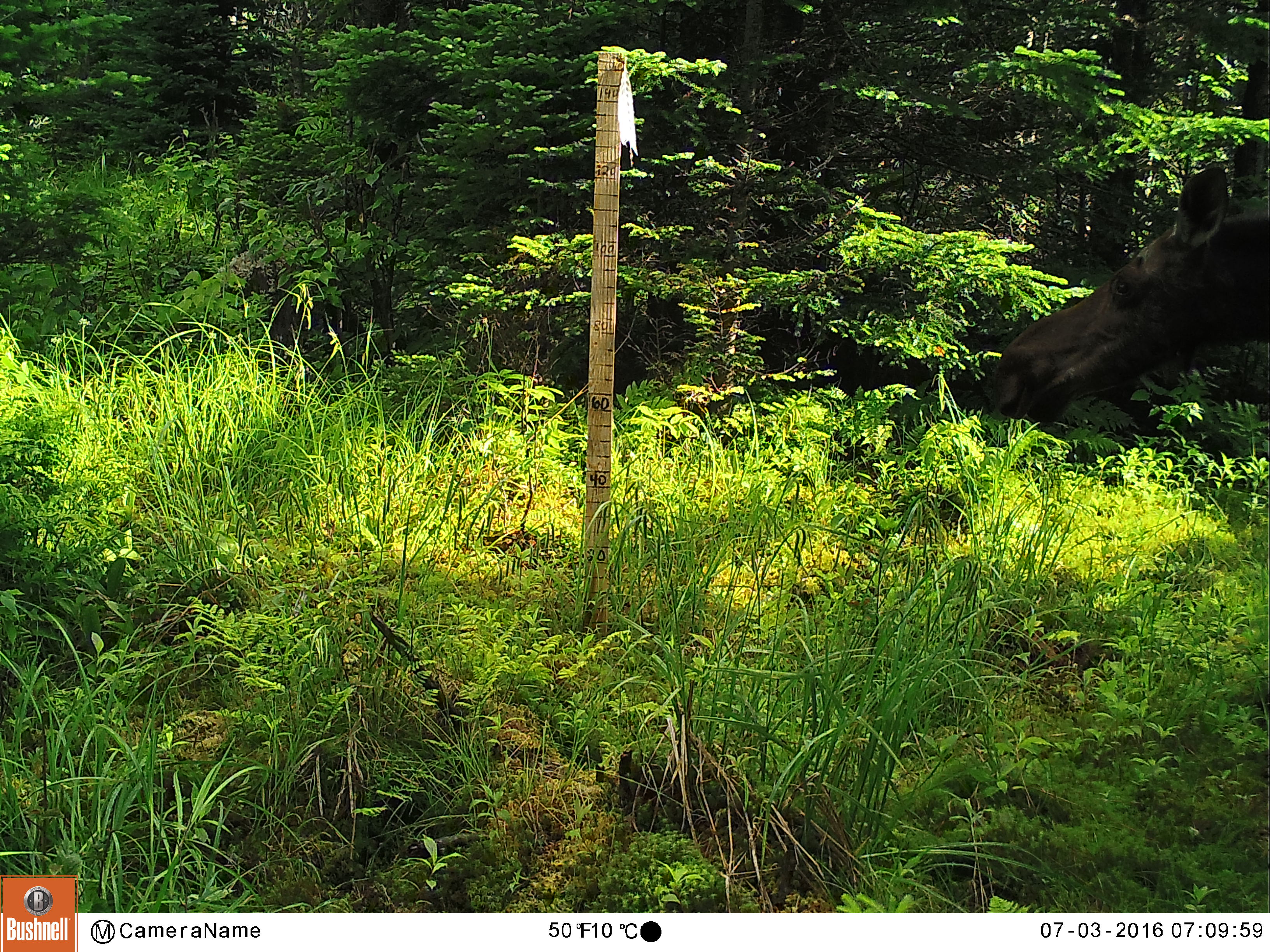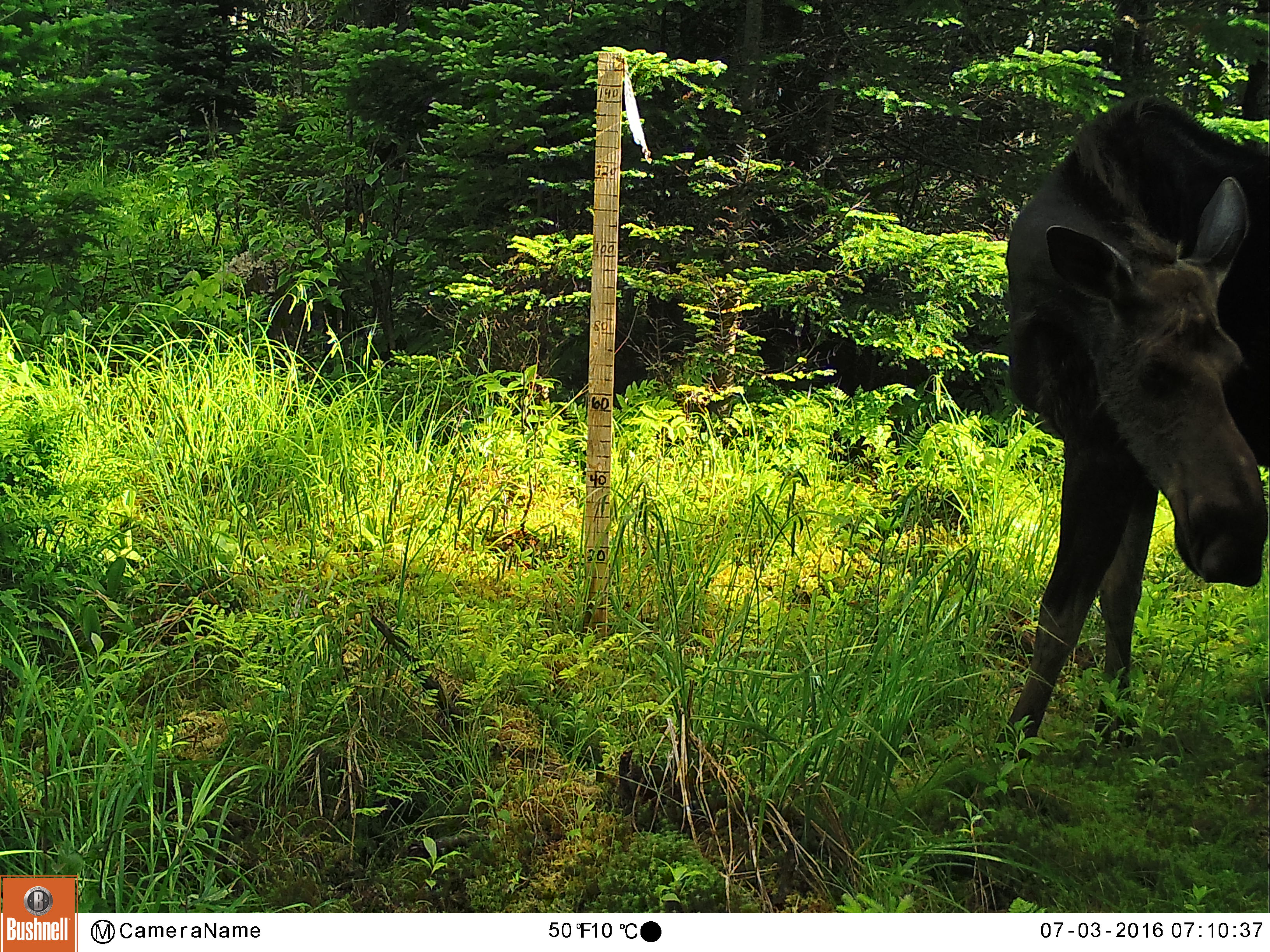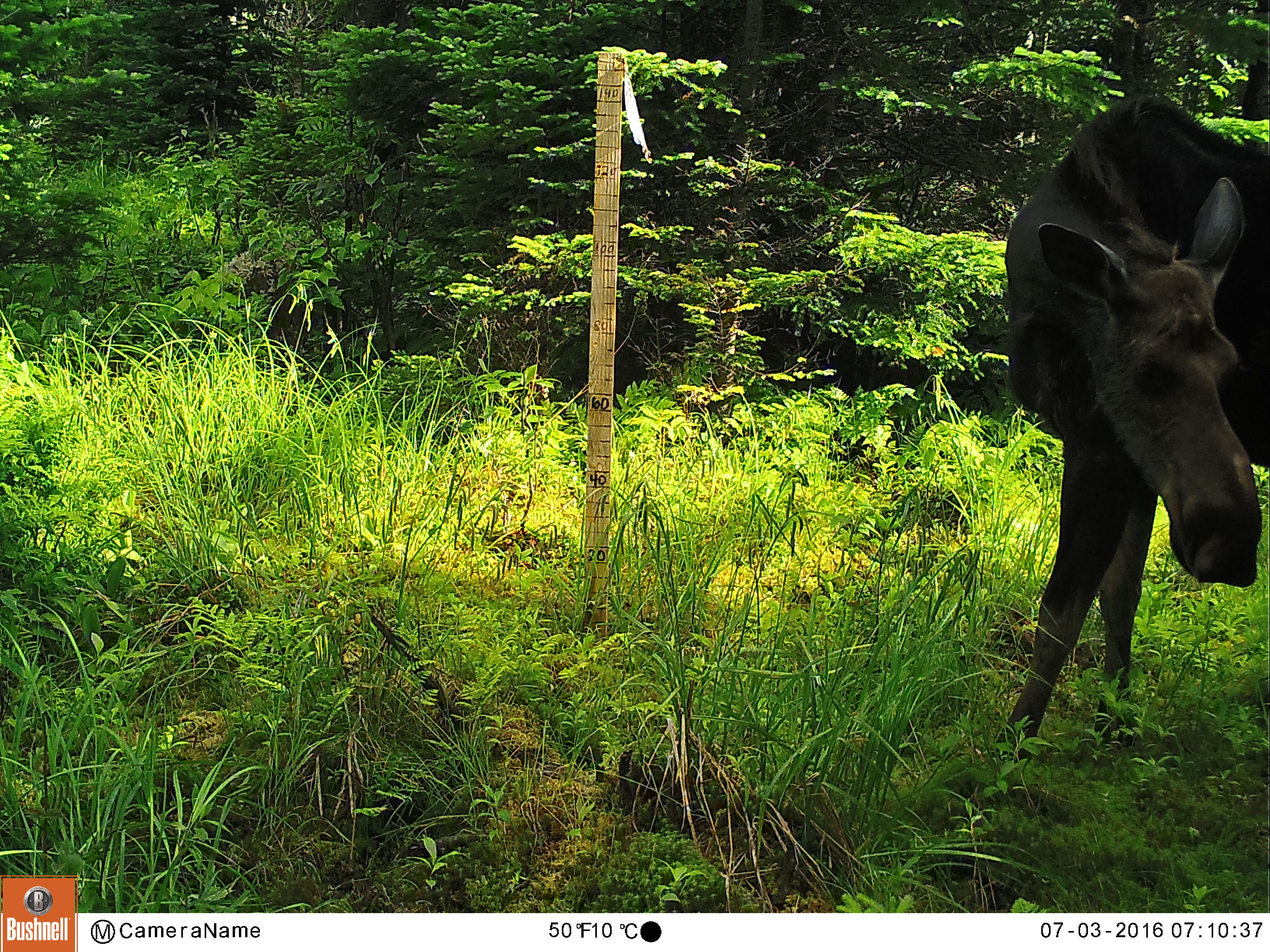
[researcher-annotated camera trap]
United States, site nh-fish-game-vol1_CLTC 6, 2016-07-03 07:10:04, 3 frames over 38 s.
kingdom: Animalia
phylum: Chordata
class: Mammalia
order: Artiodactyla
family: Cervidae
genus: Alces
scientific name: Alces alces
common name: moose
Moose (Alces alces).